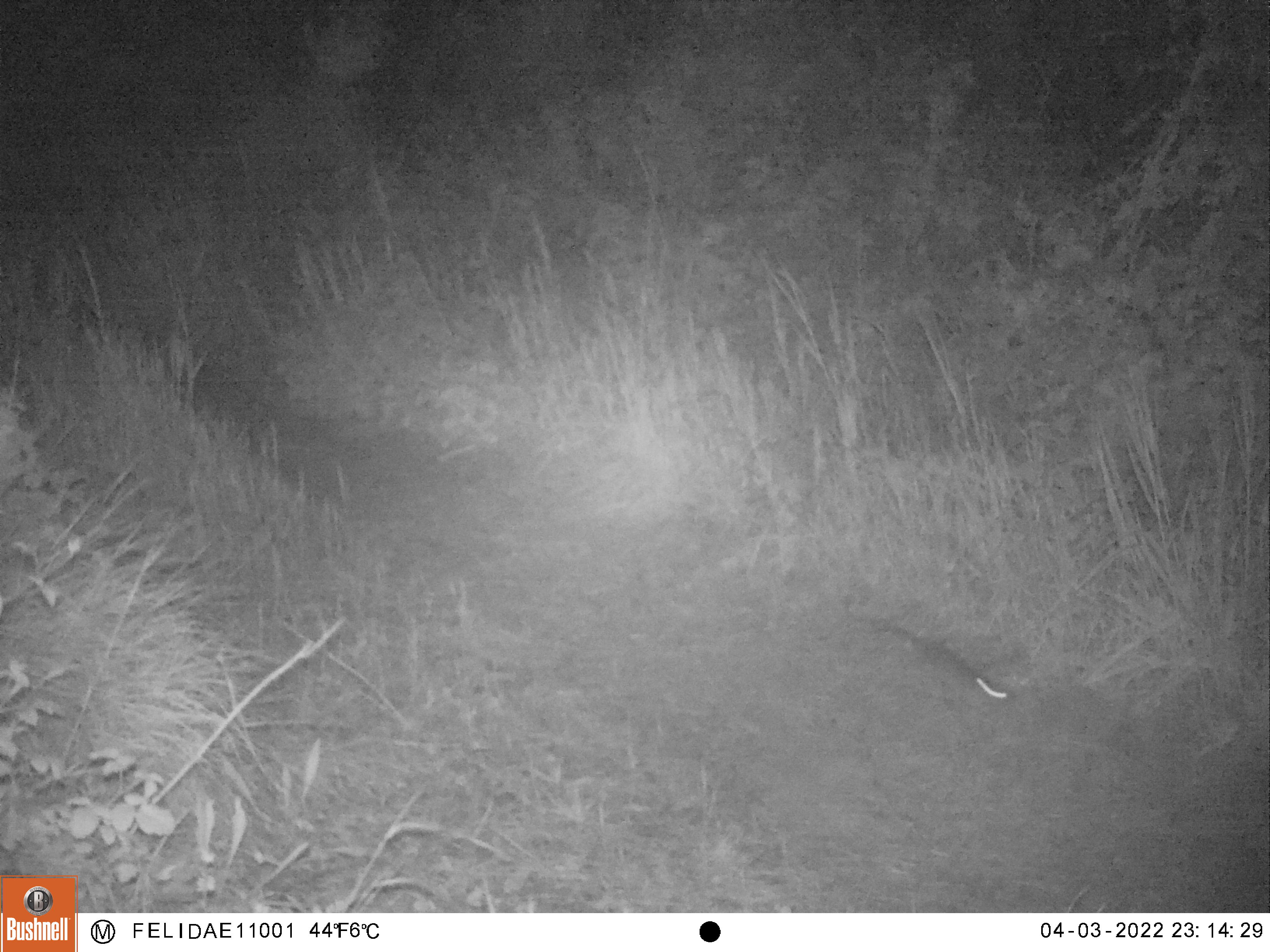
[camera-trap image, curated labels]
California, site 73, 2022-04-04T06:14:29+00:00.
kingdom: Animalia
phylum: Chordata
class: Mammalia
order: Rodentia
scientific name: Rodentia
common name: mouse or rat